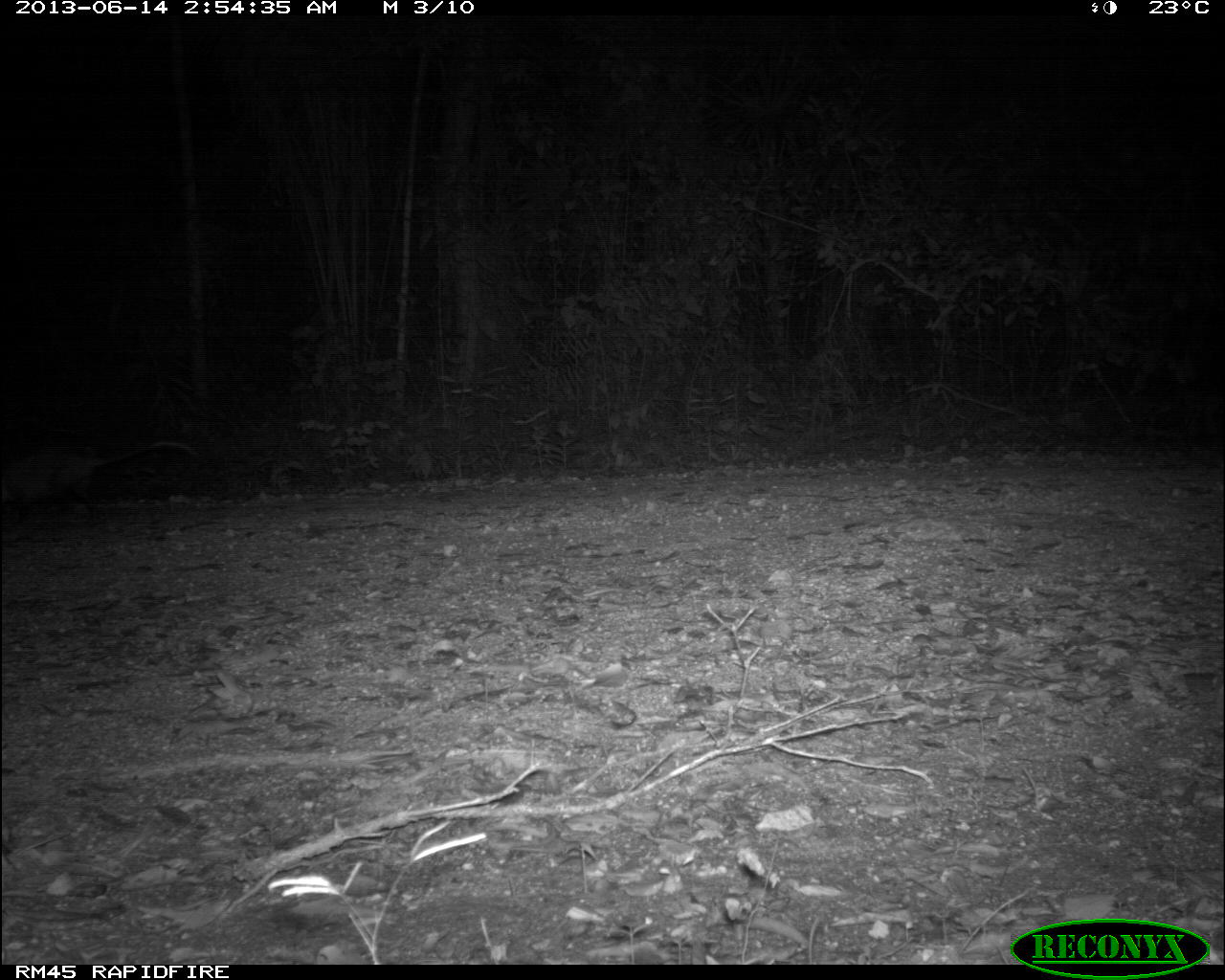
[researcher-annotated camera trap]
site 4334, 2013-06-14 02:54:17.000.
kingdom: Animalia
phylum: Chordata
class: Mammalia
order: Didelphimorphia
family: Didelphidae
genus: Didelphis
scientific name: Didelphis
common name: american opossums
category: didelphis sp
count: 1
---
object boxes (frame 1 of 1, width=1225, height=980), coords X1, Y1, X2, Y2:
didelphis sp: 0, 439, 200, 524